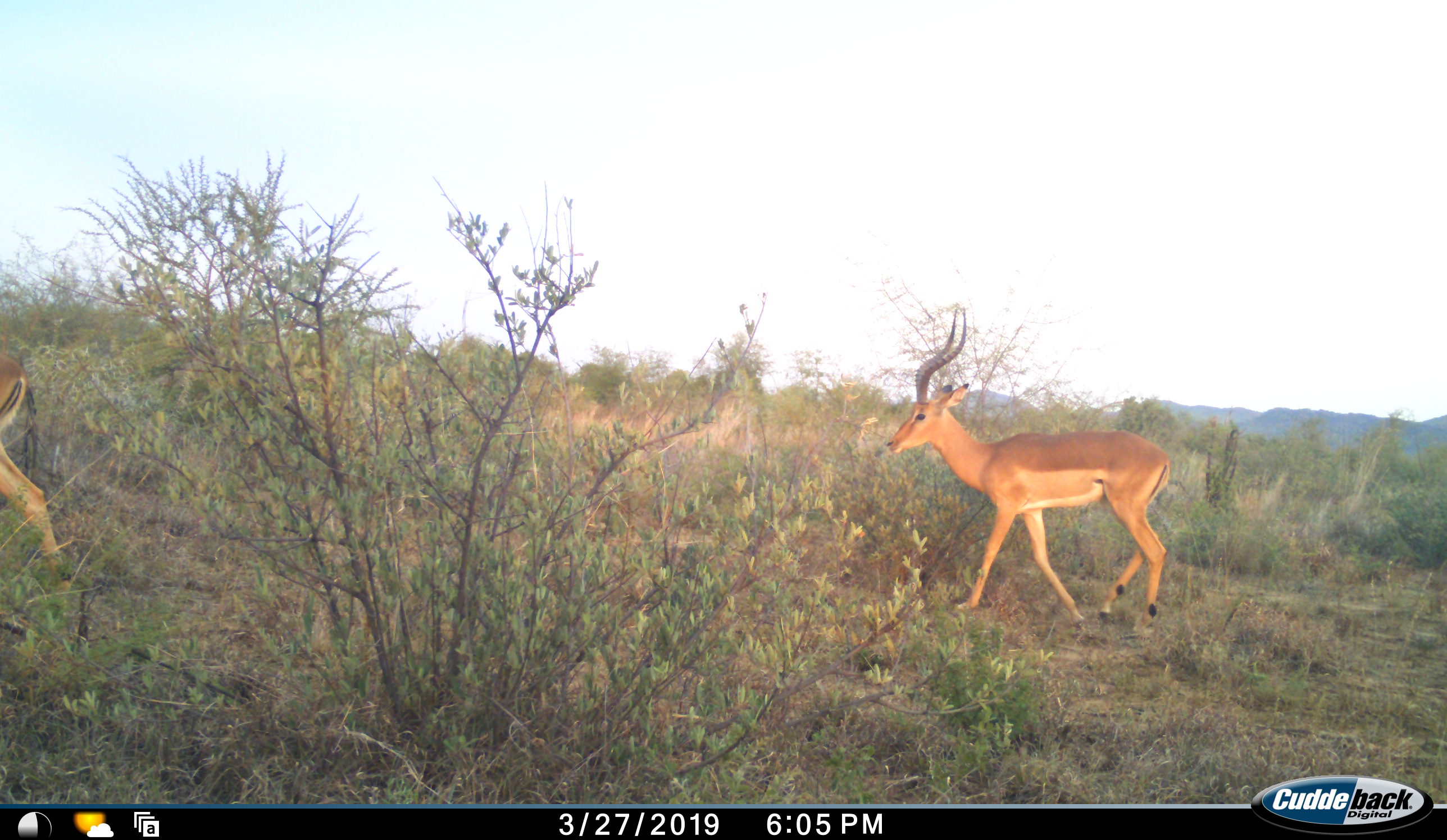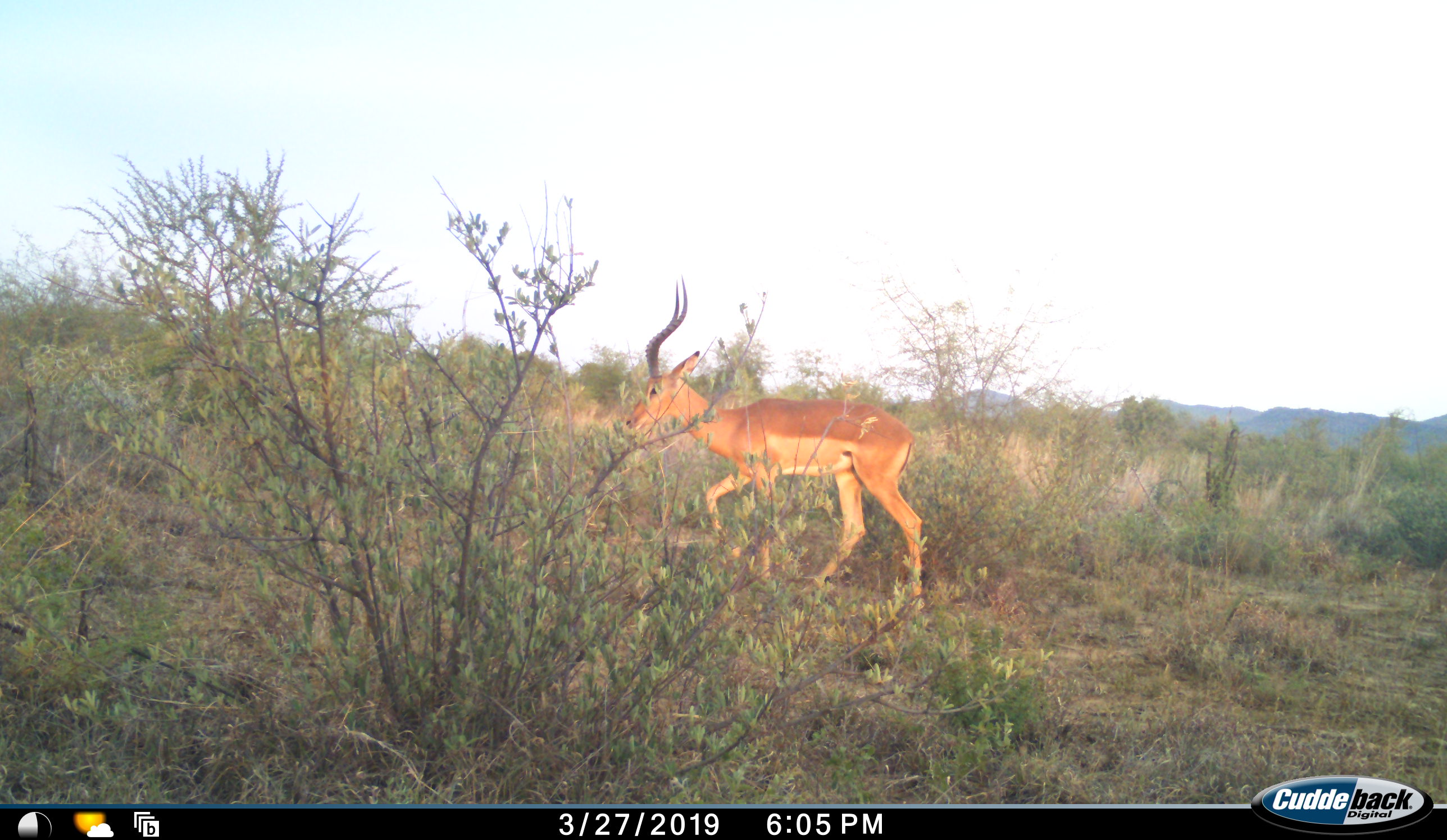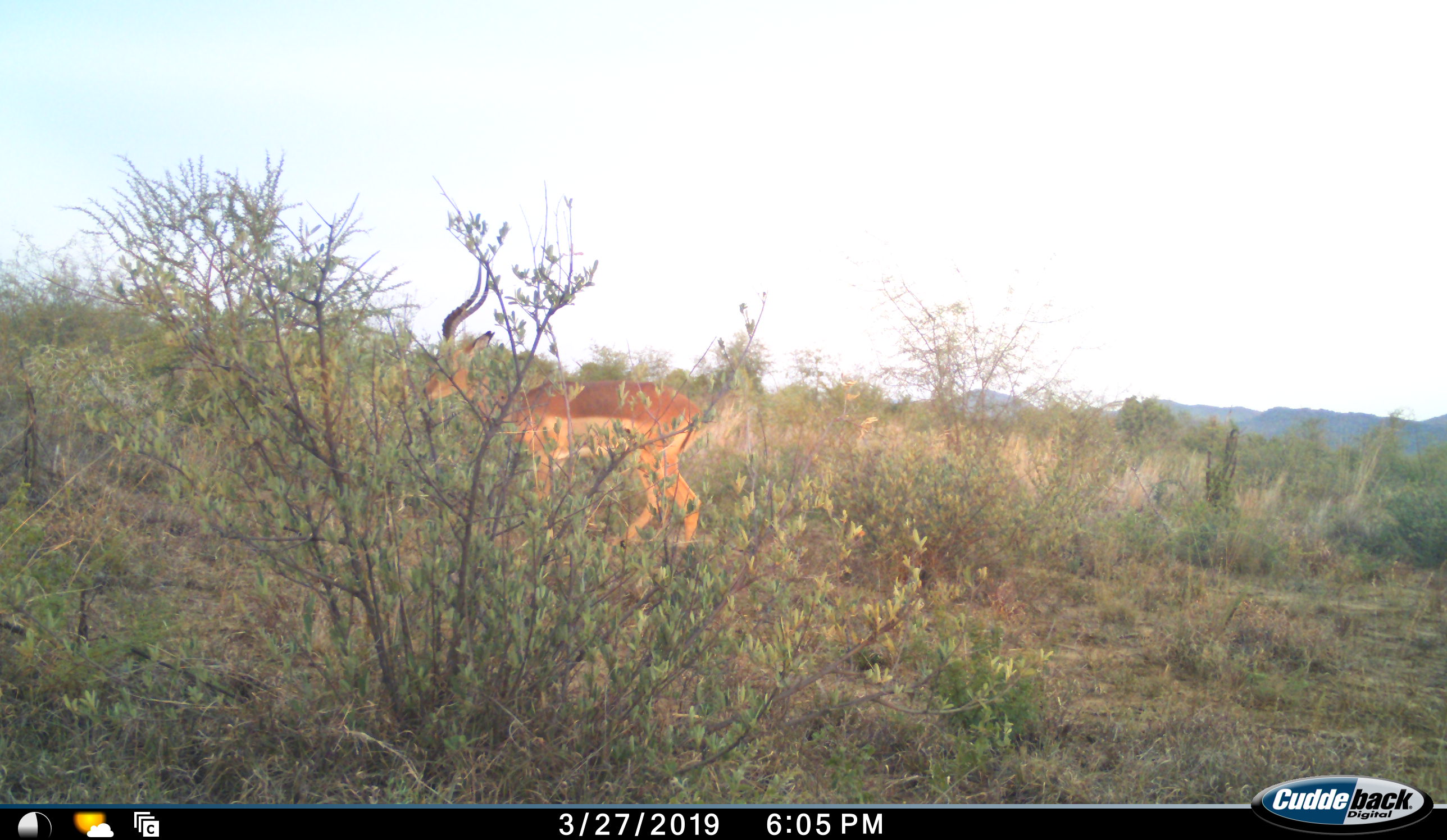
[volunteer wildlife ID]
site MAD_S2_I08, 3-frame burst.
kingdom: Animalia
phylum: Chordata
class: Mammalia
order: Artiodactyla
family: Bovidae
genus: Aepyceros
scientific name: Aepyceros melampus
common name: impala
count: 2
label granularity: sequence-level